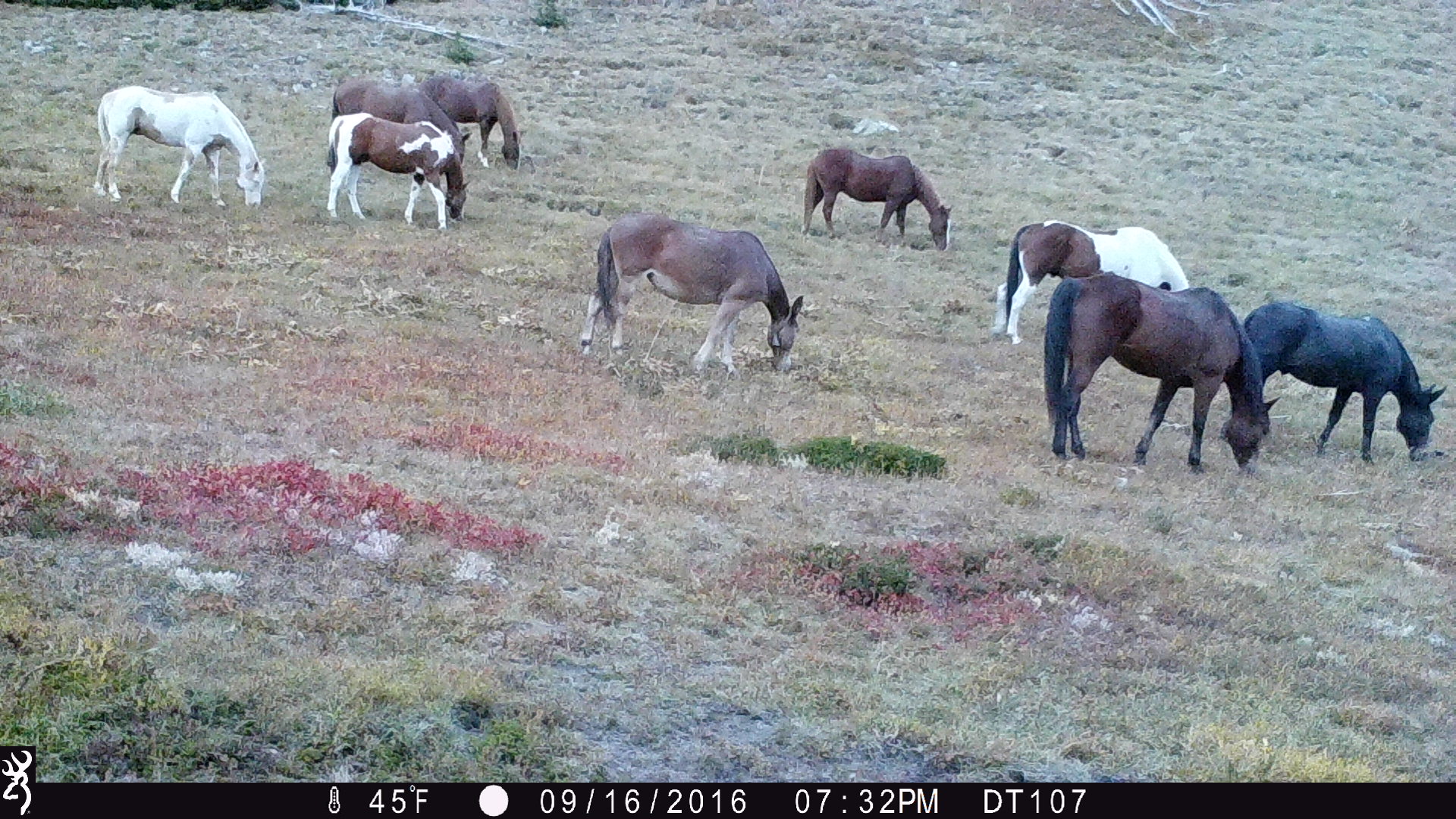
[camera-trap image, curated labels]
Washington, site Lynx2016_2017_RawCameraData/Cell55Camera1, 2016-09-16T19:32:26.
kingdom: Animalia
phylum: Chordata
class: Mammalia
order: Perissodactyla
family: Equidae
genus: Equus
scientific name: Equus caballus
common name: domestic horse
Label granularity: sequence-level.